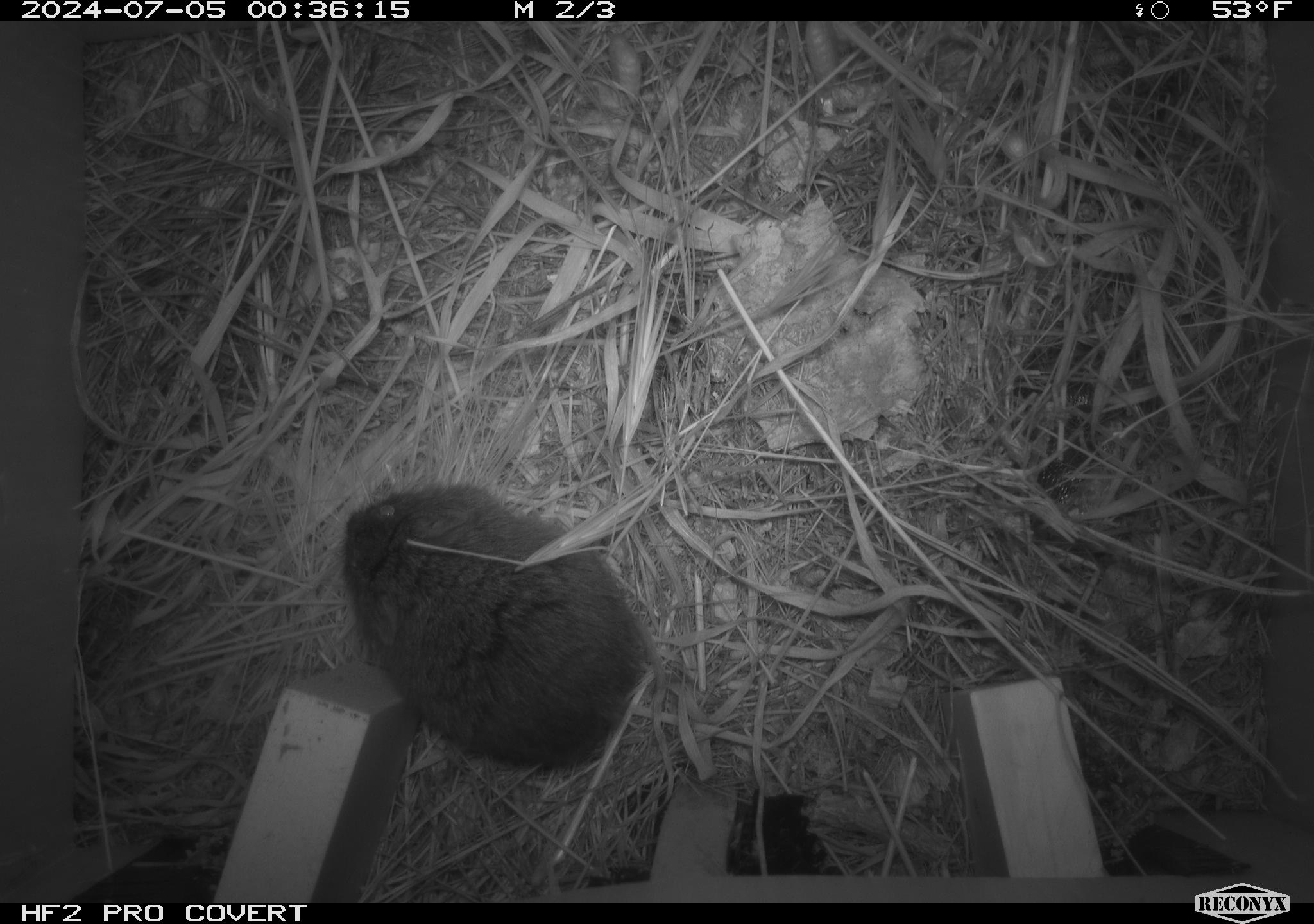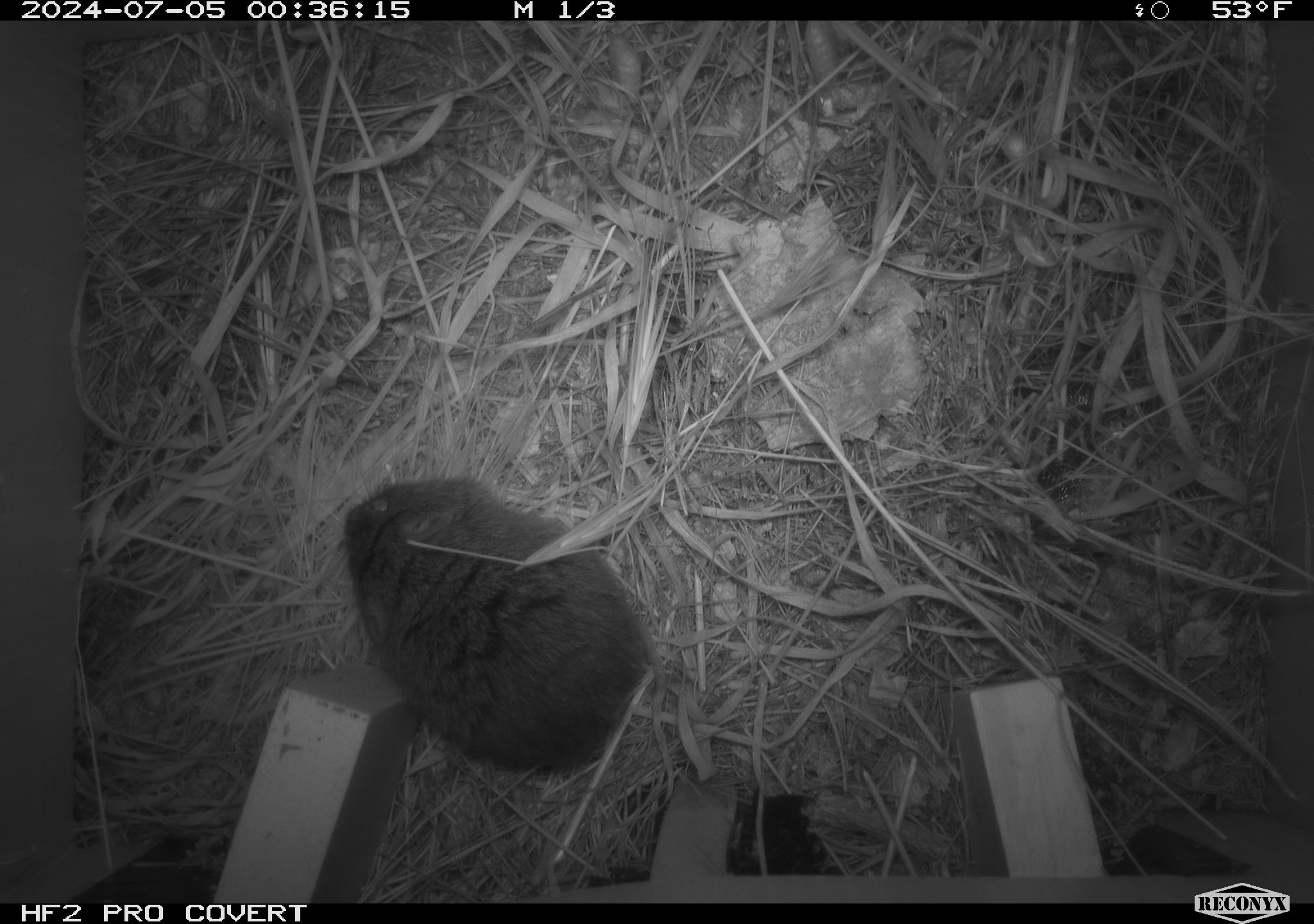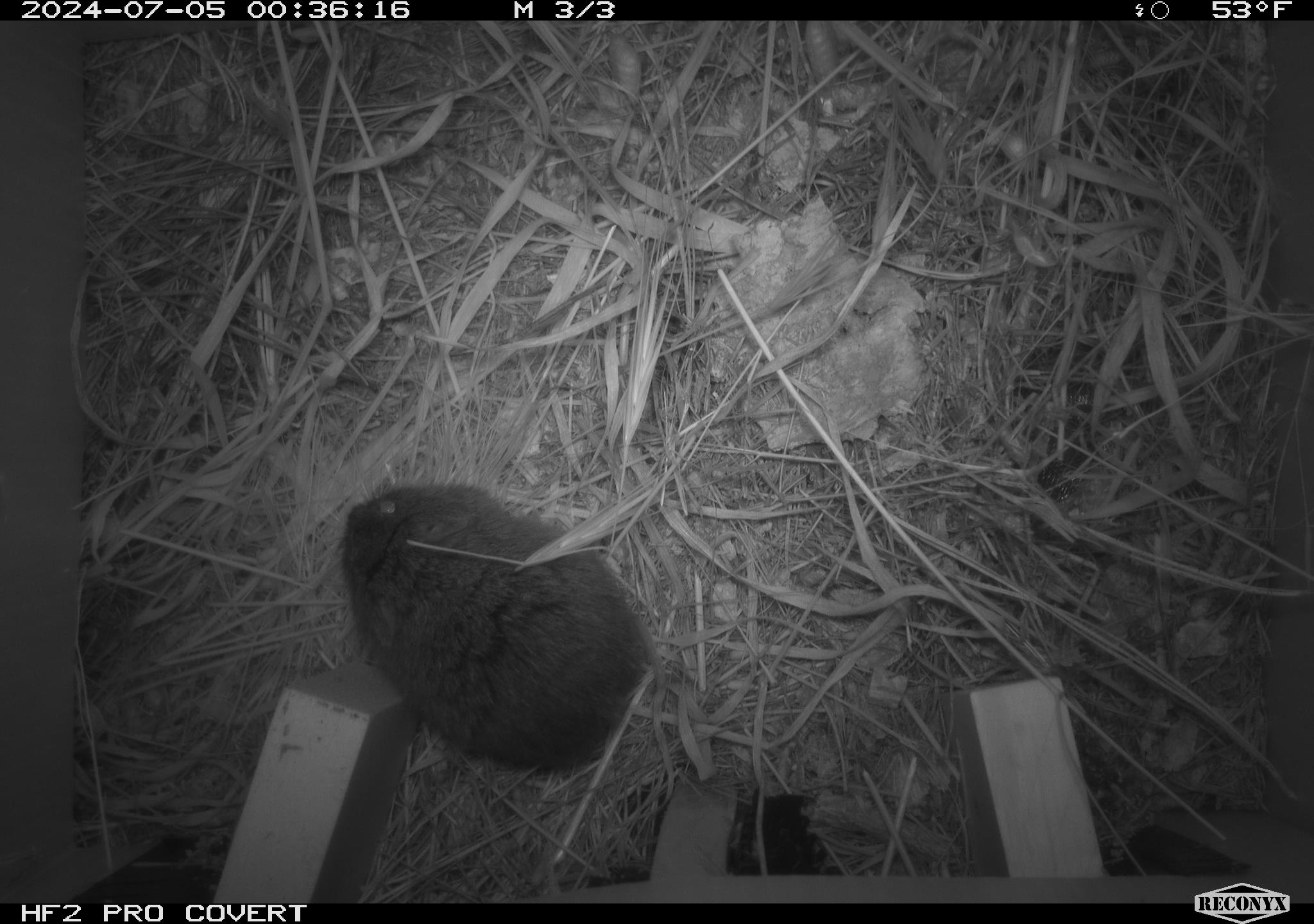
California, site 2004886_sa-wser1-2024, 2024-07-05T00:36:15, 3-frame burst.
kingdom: Animalia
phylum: Chordata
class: Mammalia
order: Rodentia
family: Cricetidae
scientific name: Arvicolinae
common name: voles, lemmings, and muskrats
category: arvicolinae subfamily